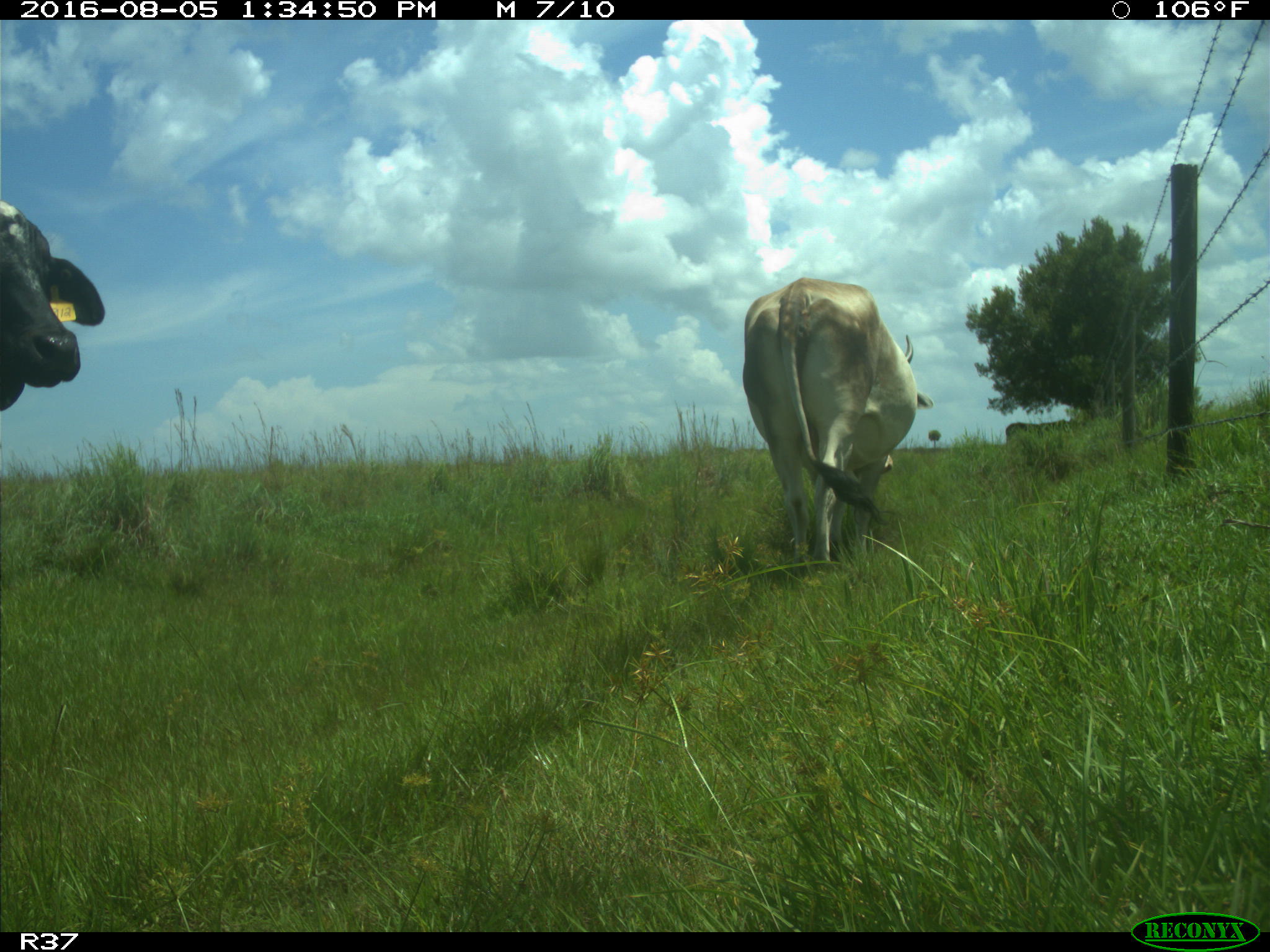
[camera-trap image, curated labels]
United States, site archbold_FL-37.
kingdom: Animalia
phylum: Chordata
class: Mammalia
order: Artiodactyla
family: Bovidae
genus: Bos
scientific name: Bos taurus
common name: domestic cow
Bos taurus (domestic cow).